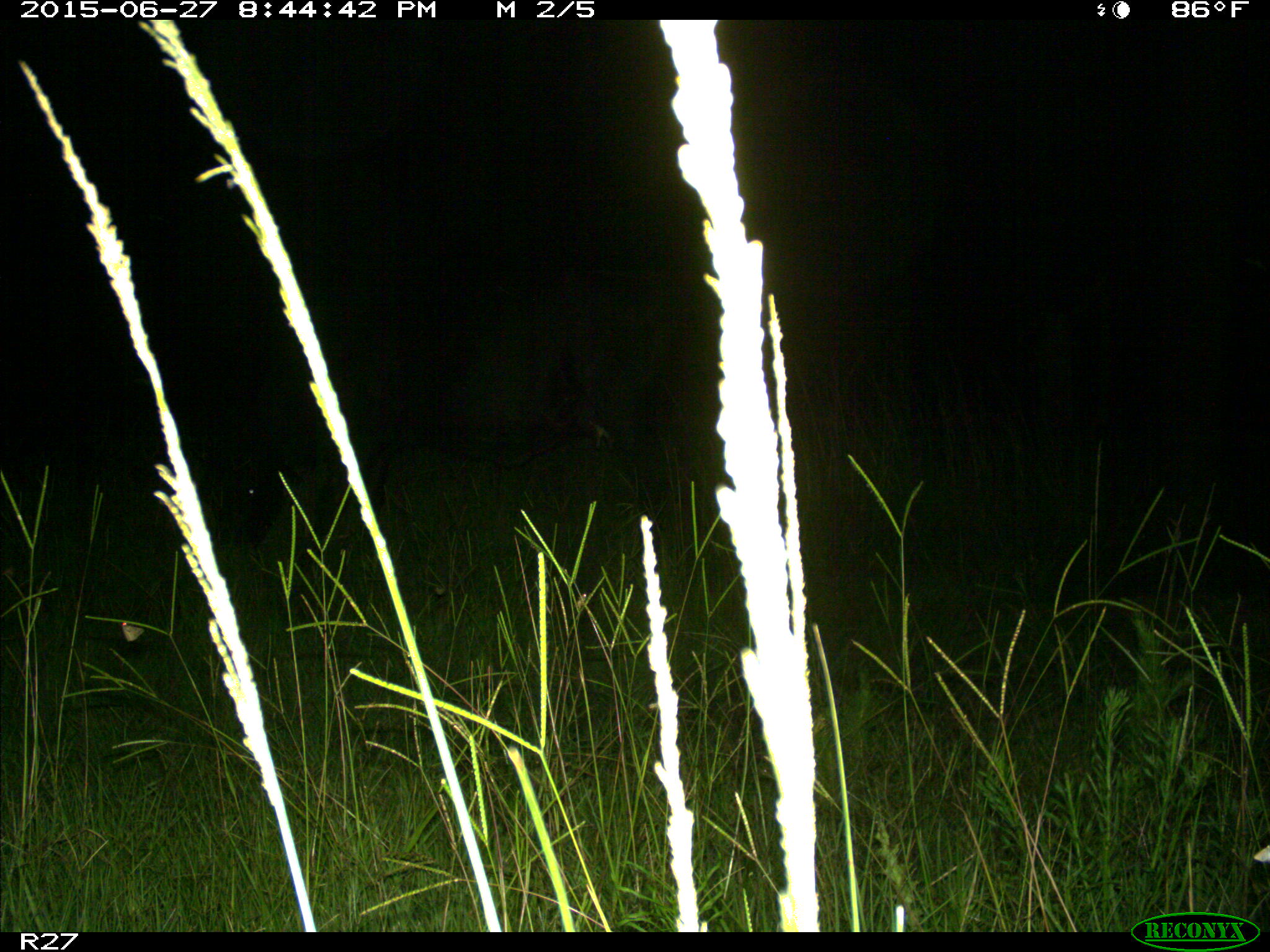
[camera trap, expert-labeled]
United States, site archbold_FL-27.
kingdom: Animalia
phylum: Chordata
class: Mammalia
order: Artiodactyla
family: Bovidae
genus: Bos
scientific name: Bos taurus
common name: domestic cow